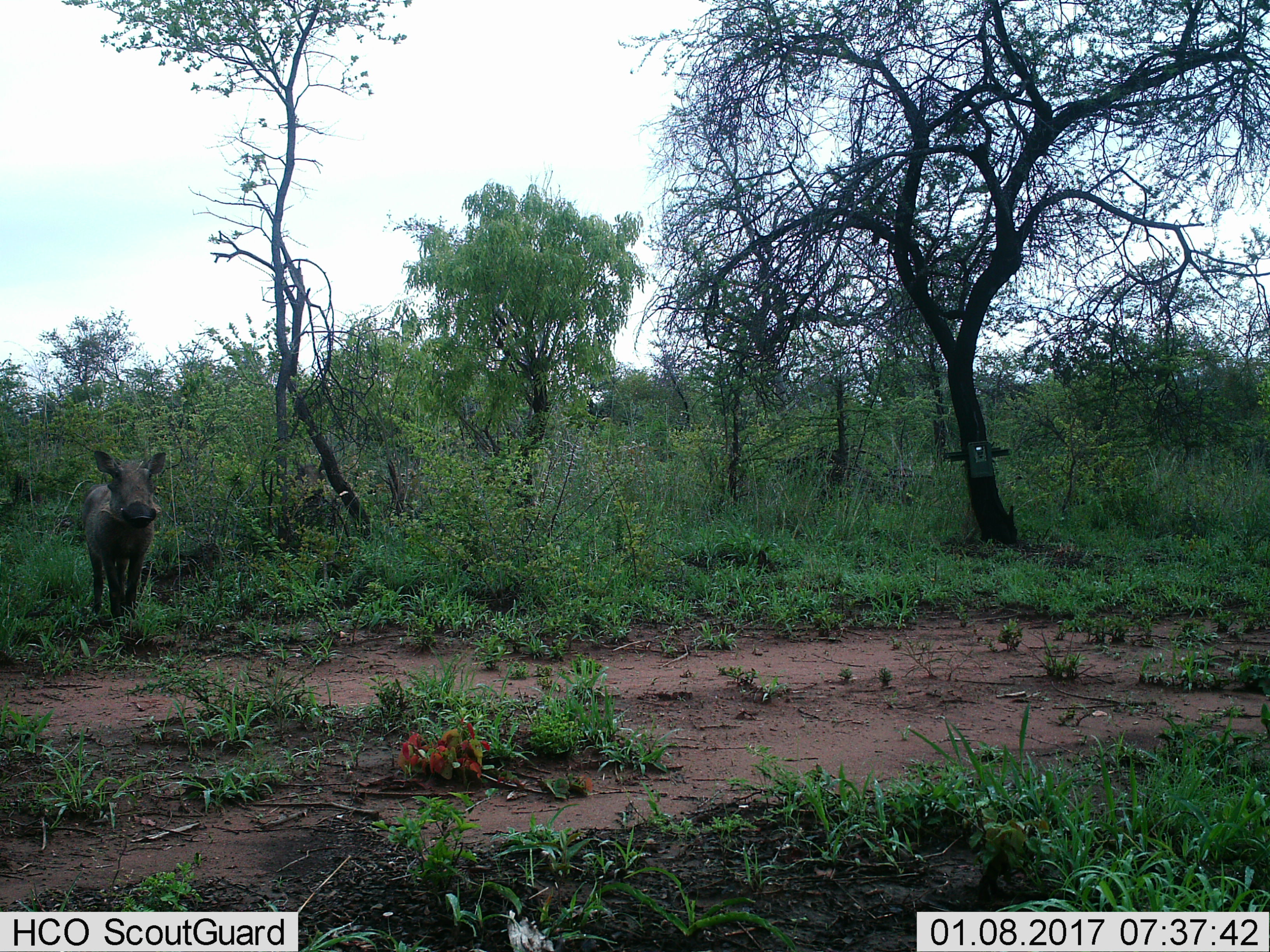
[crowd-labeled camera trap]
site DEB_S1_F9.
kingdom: Animalia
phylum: Chordata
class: Mammalia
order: Artiodactyla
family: Suidae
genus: Phacochoerus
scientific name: Phacochoerus africanus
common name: warthog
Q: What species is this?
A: Warthog (Phacochoerus africanus).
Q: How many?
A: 1.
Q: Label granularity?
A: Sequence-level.